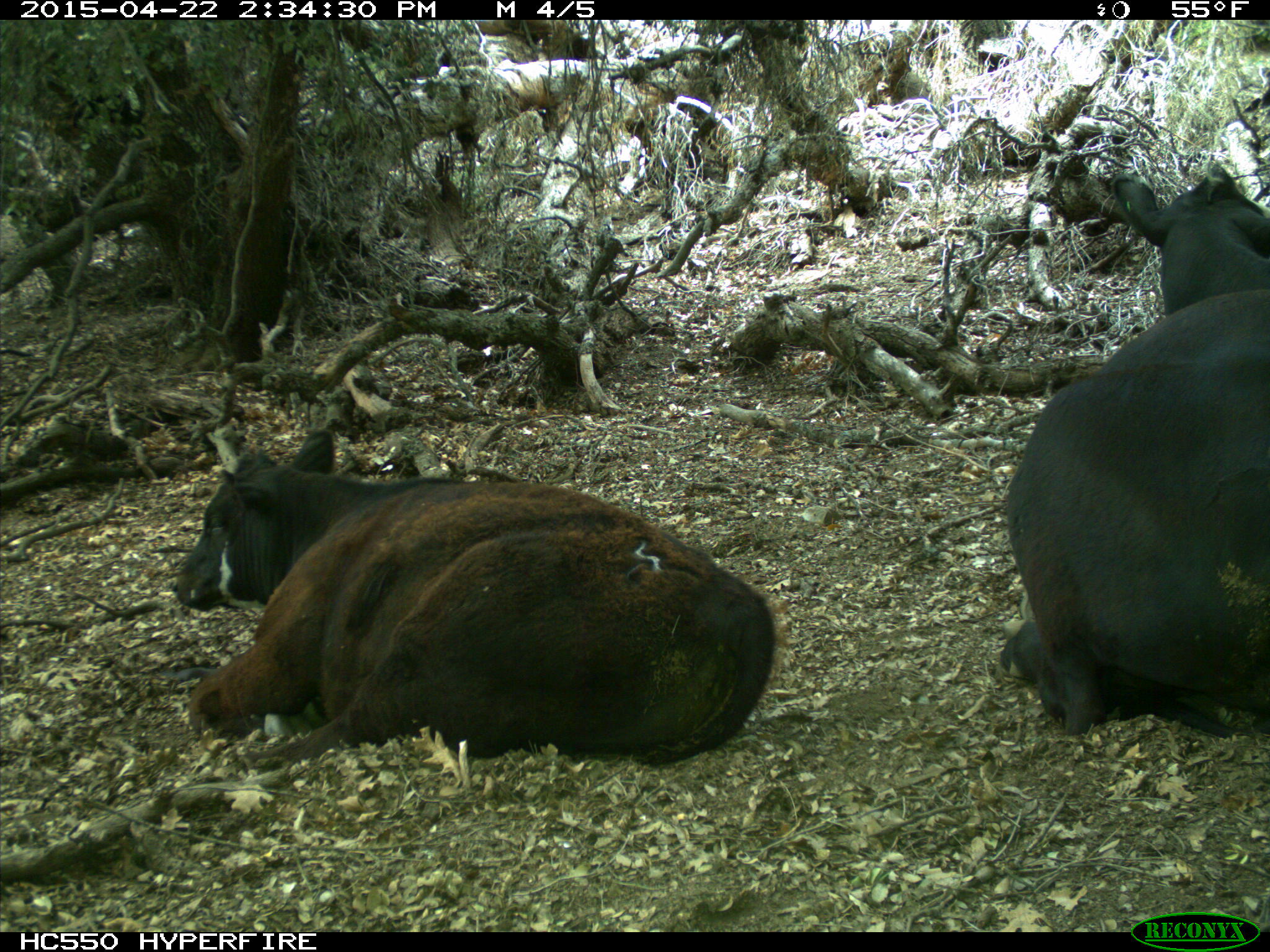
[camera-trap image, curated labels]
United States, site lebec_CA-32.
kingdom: Animalia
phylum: Chordata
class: Mammalia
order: Artiodactyla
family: Bovidae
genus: Bos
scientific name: Bos taurus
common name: domestic cow